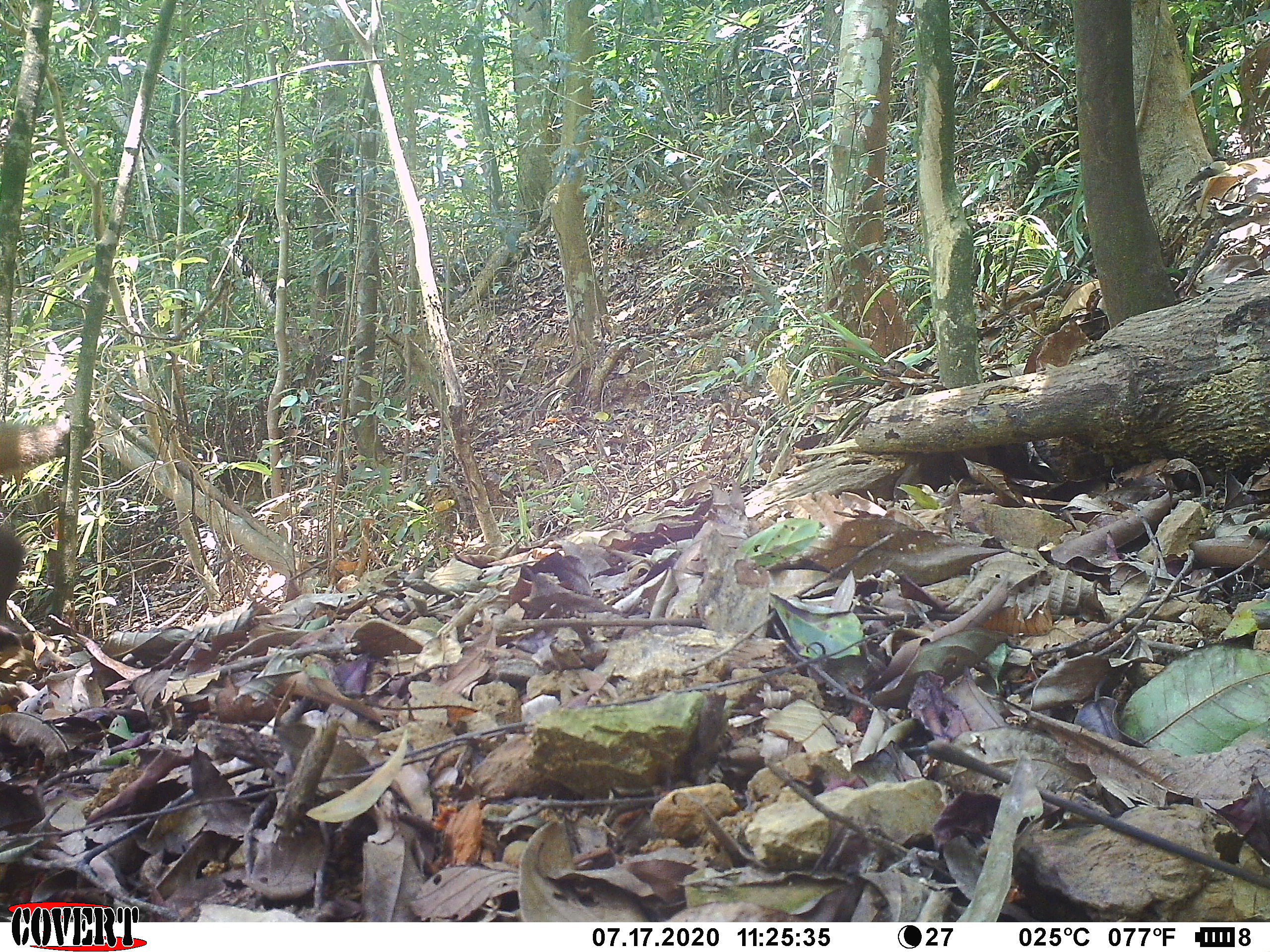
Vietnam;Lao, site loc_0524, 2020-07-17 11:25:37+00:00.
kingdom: Animalia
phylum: Chordata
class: Mammalia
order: Primates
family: Cercopithecidae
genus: Macaca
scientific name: Macaca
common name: macaque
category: unidentified macaque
Unidentified macaque (macaque) (Macaca). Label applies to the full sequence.